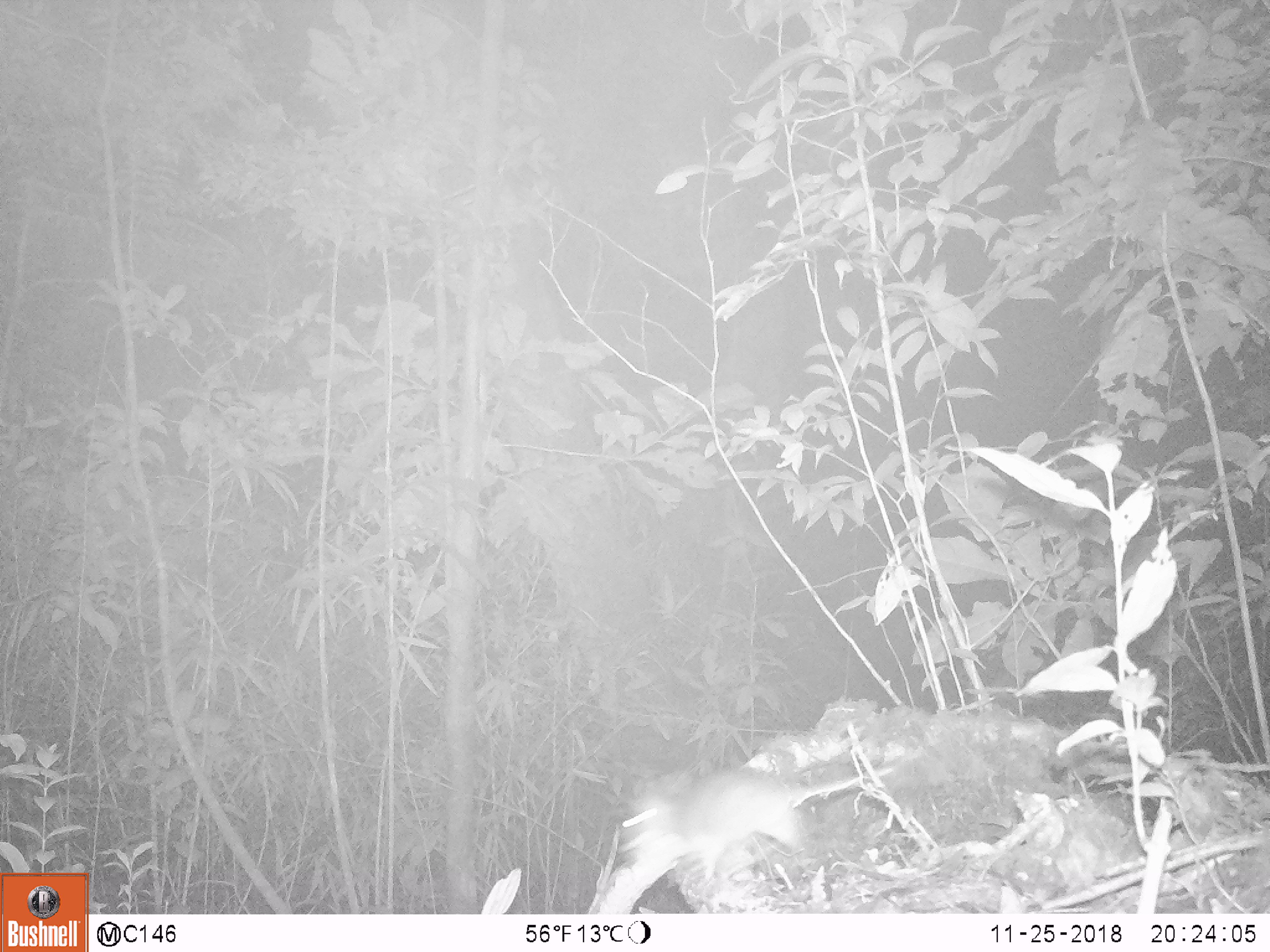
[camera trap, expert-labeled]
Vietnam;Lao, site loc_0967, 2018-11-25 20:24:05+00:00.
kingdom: Animalia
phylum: Chordata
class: Mammalia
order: Rodentia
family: Muridae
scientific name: Muridae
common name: old-world mice and rats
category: unidentified murid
Unidentified murid (old-world mice and rats) (Muridae). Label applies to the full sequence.